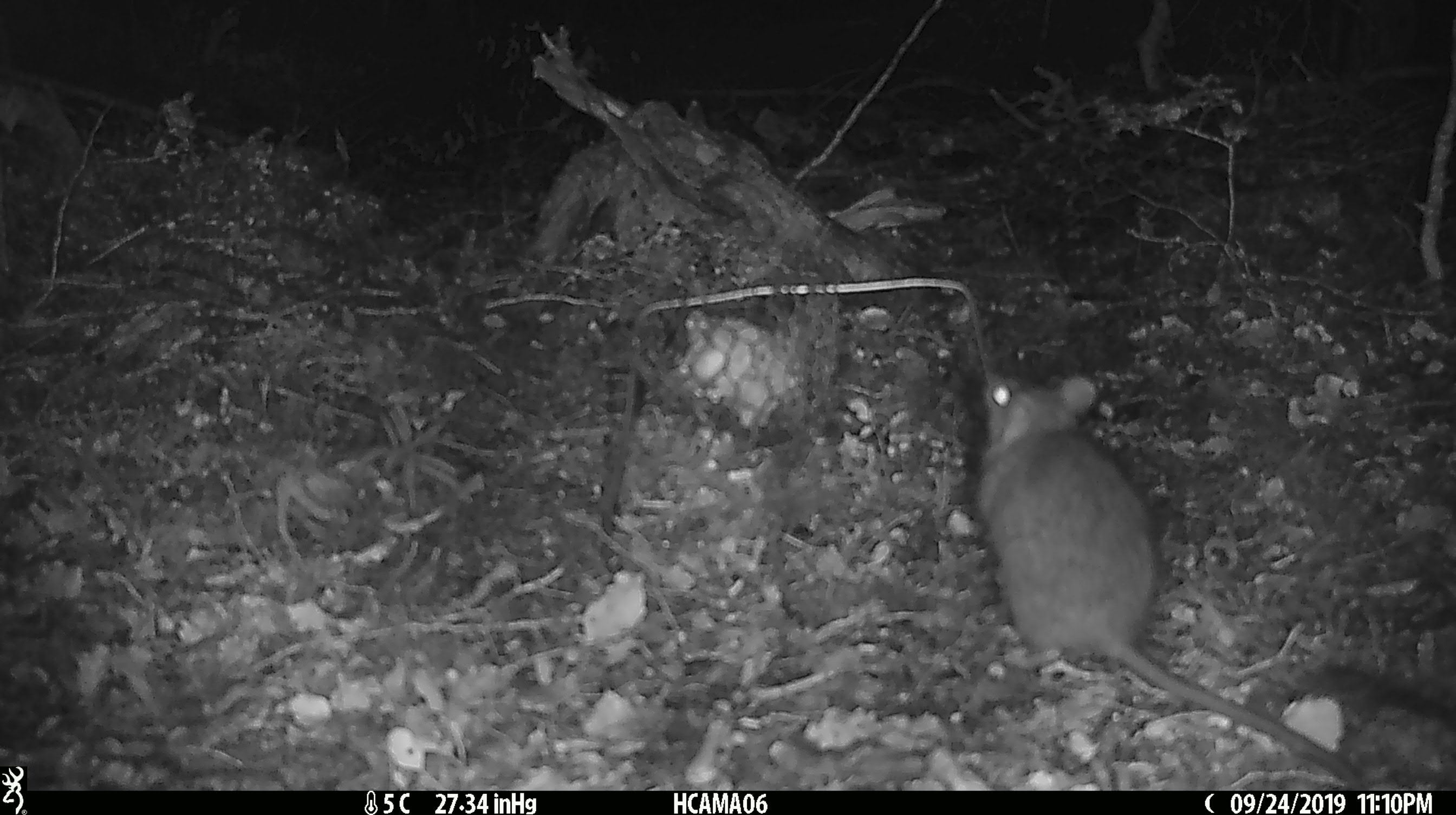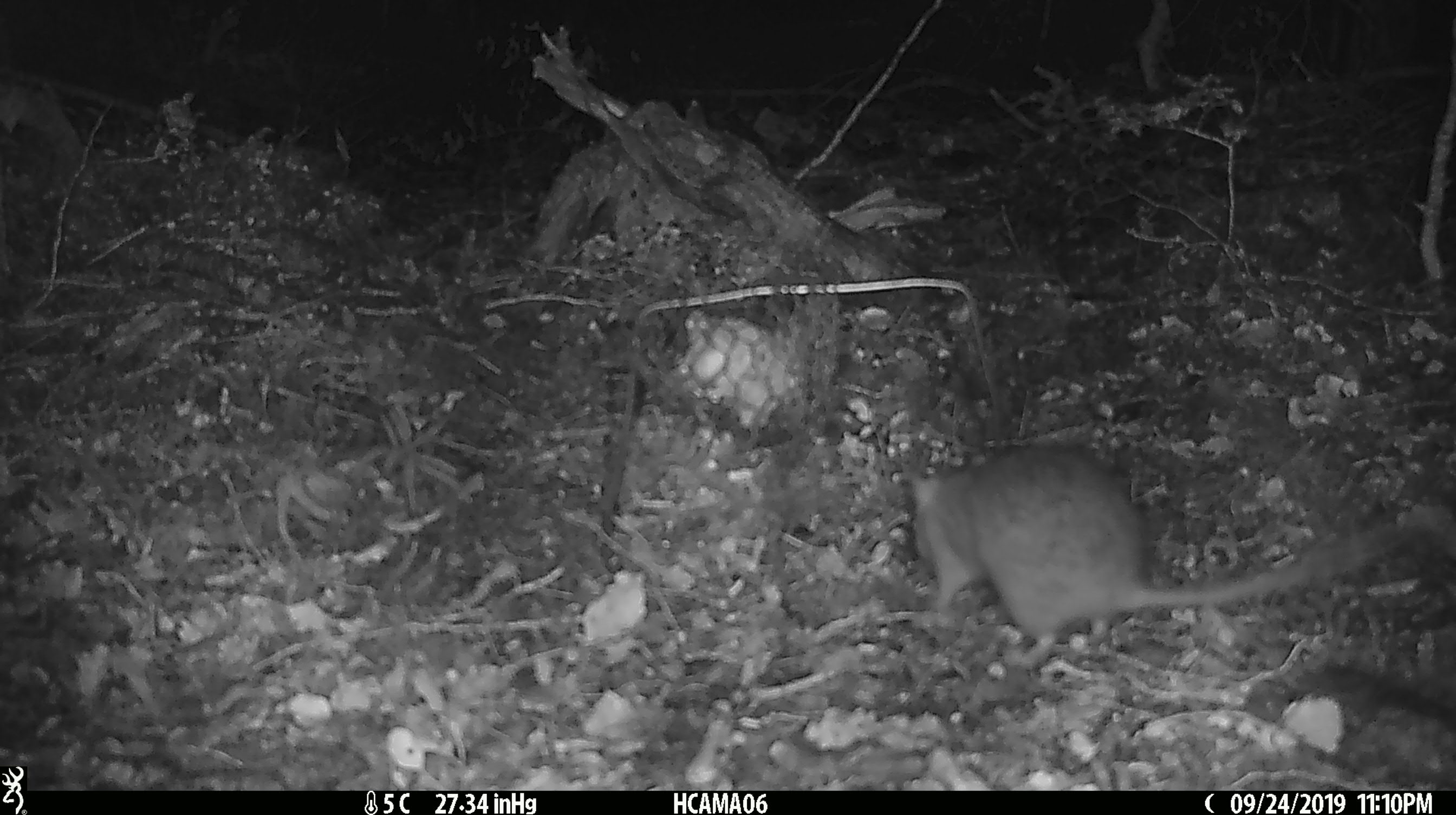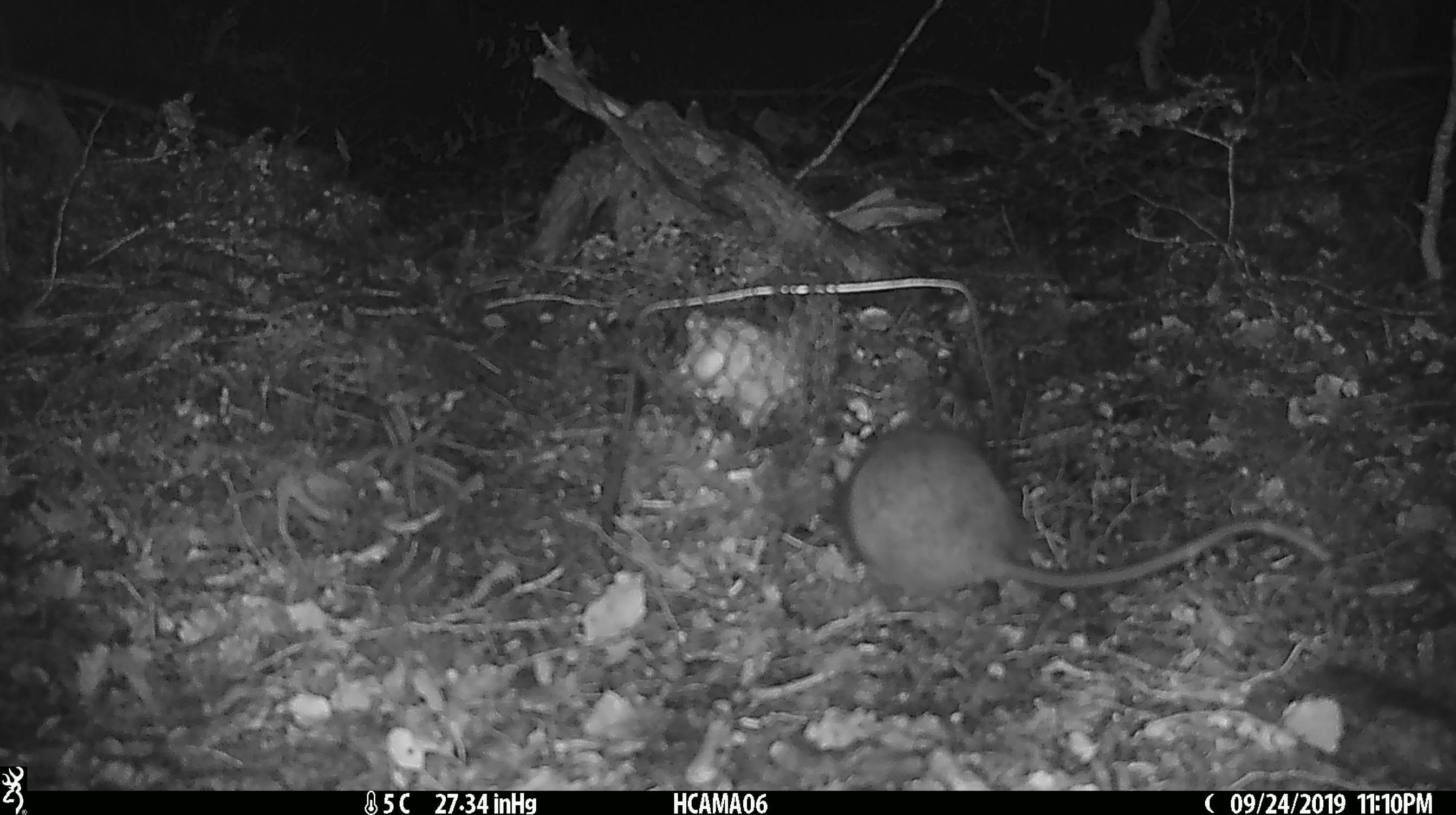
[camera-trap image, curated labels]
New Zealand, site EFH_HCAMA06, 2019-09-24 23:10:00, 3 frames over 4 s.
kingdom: Animalia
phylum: Chordata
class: Mammalia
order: Rodentia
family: Muridae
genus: Rattus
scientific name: Rattus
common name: rat